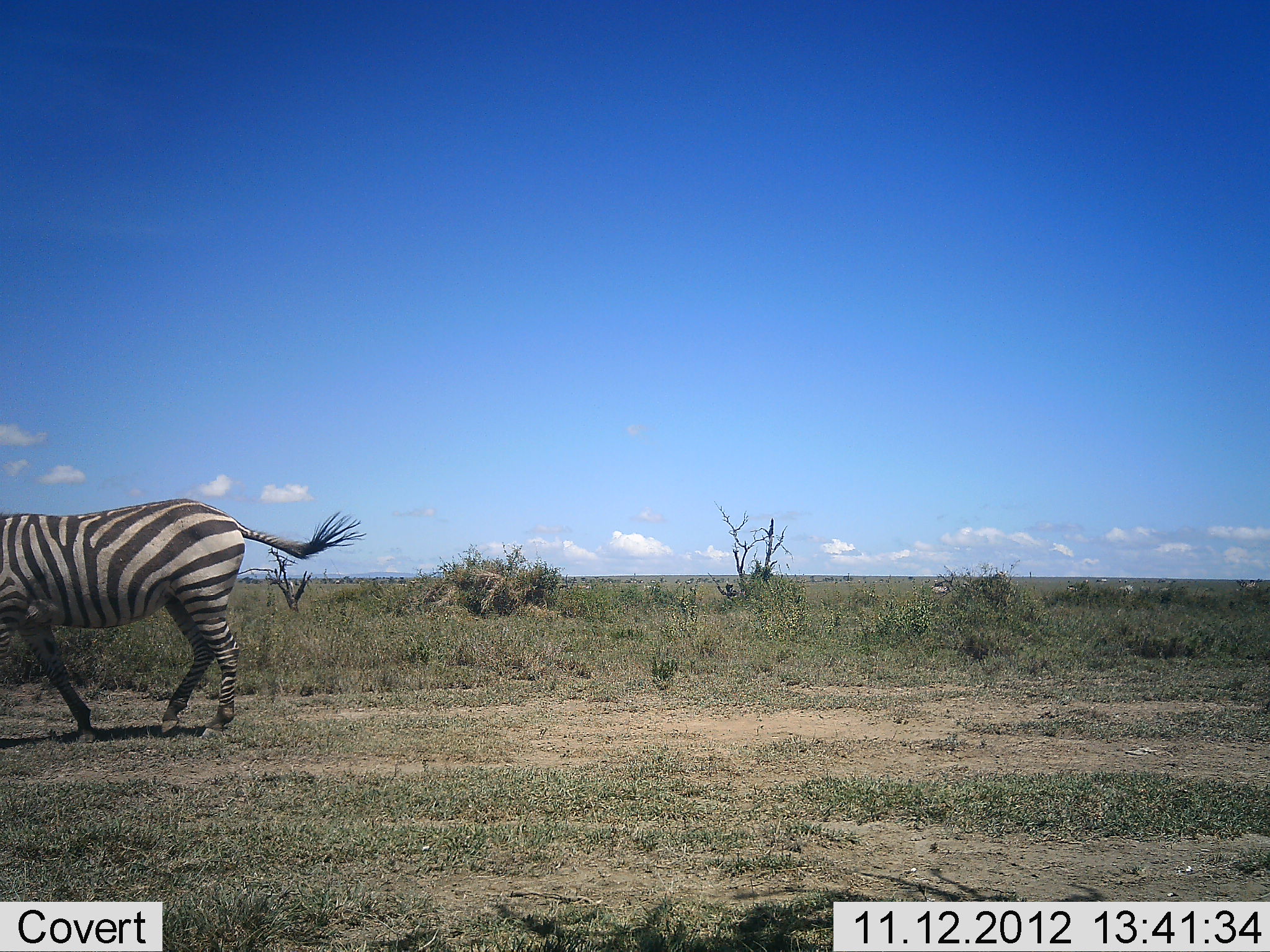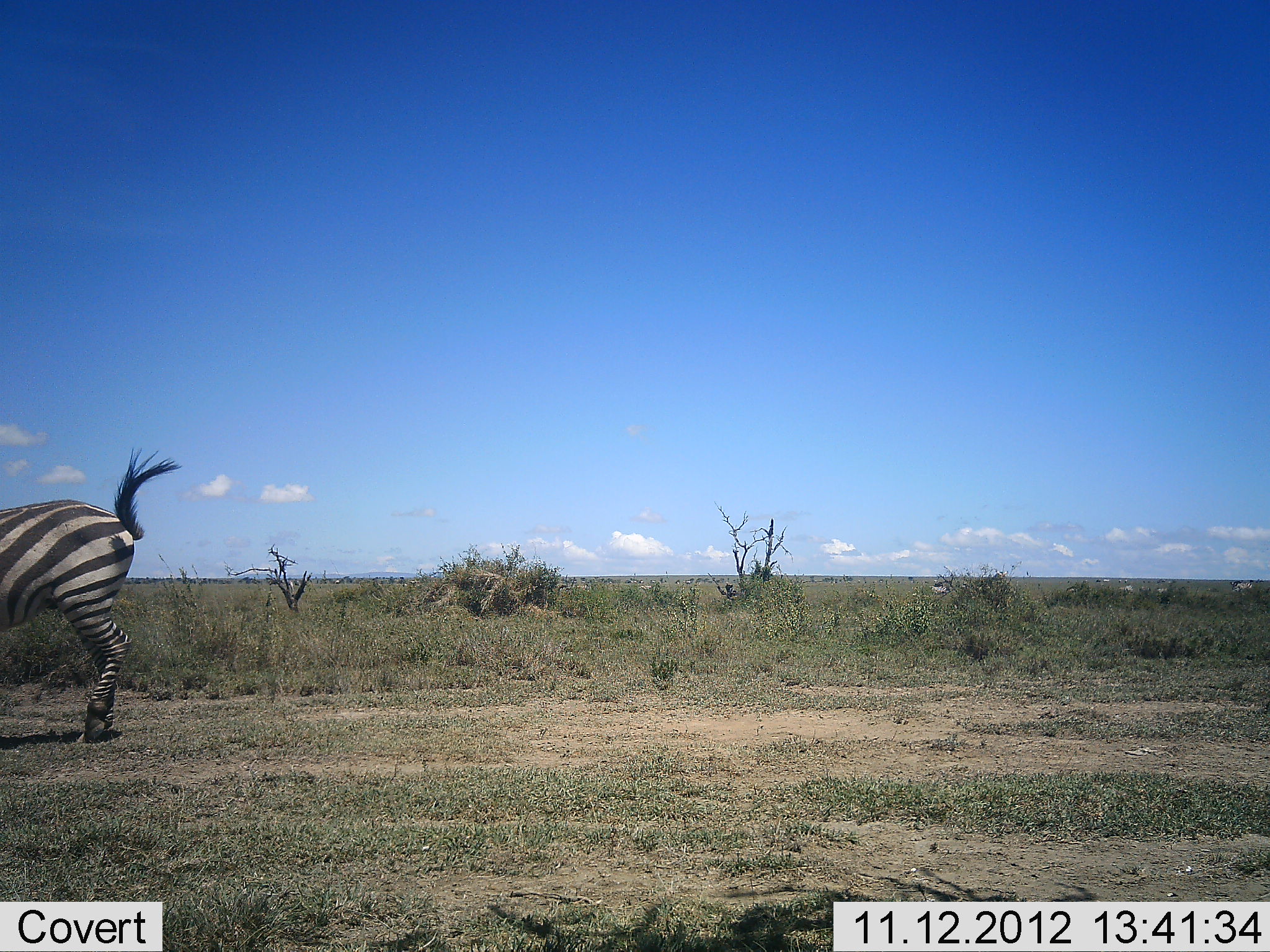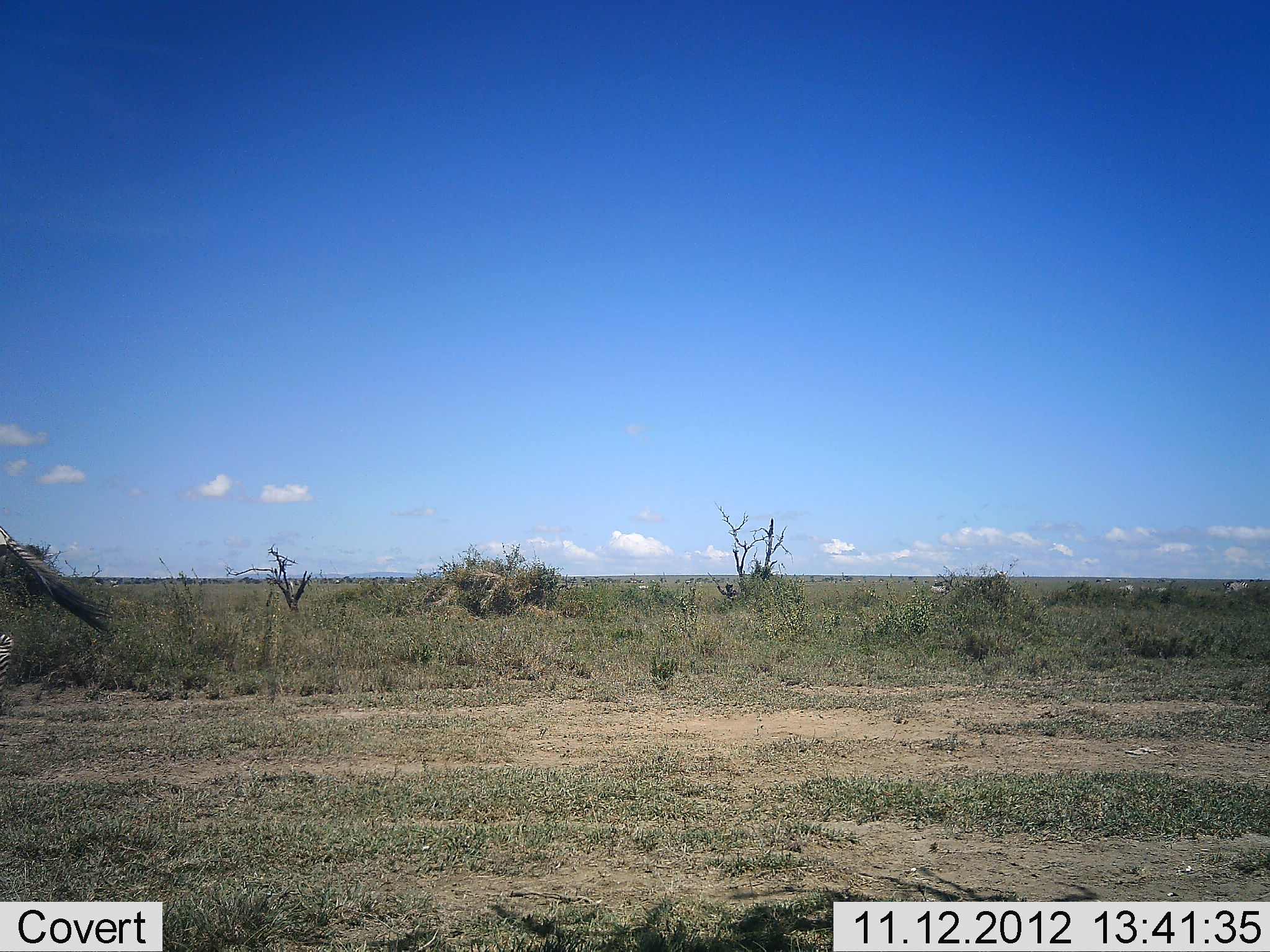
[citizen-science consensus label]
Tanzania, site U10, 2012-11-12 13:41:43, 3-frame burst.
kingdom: Animalia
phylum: Chordata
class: Mammalia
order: Perissodactyla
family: Equidae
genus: Equus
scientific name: Equus quagga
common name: plains zebra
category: zebra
Zebra (plains zebra) (Equus quagga), count 1. Behavior (volunteer vote fractions): standing 9%, resting 0%, moving 100%, interacting 0%. Young present (vote fraction): 0%. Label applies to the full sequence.